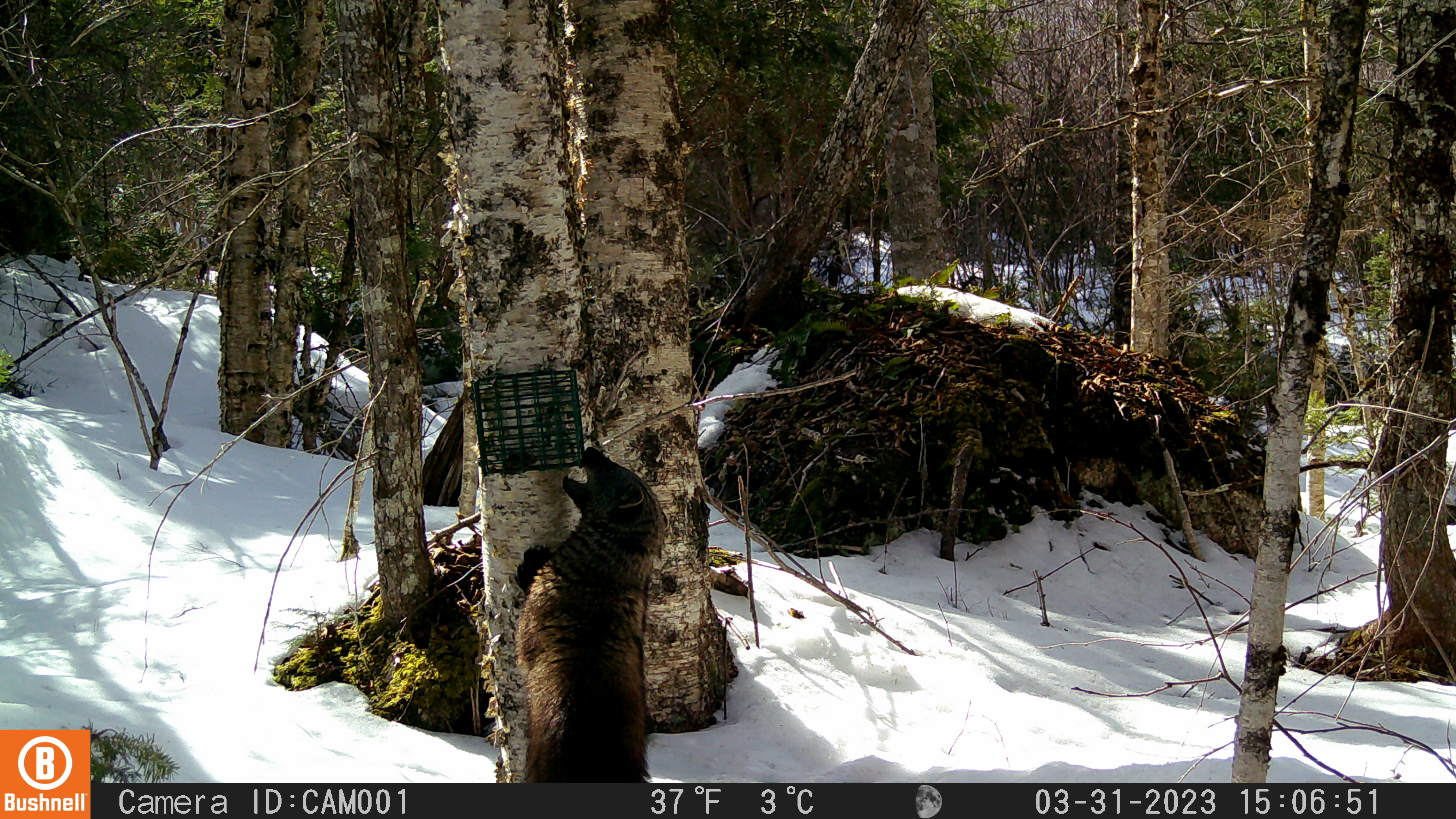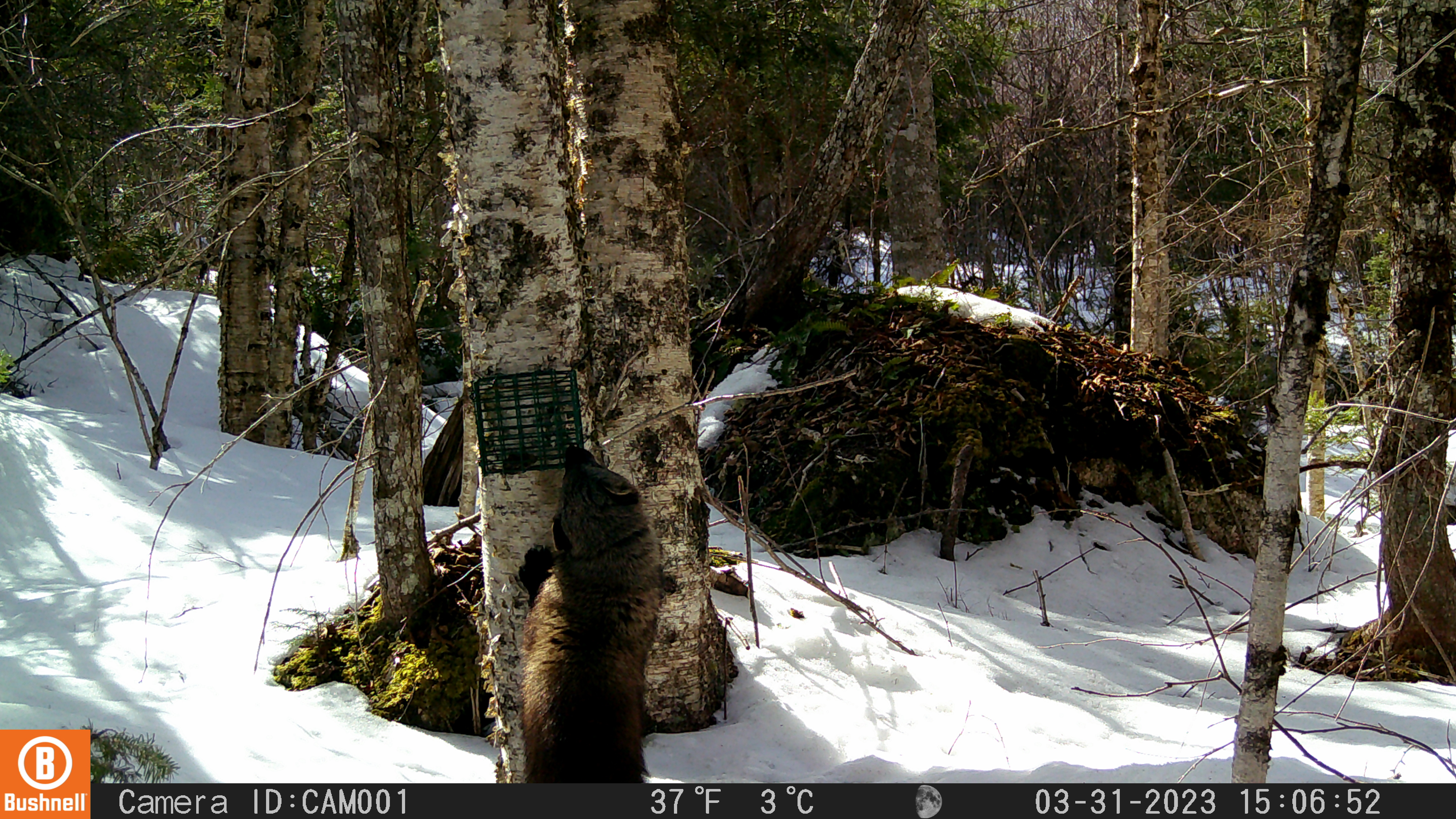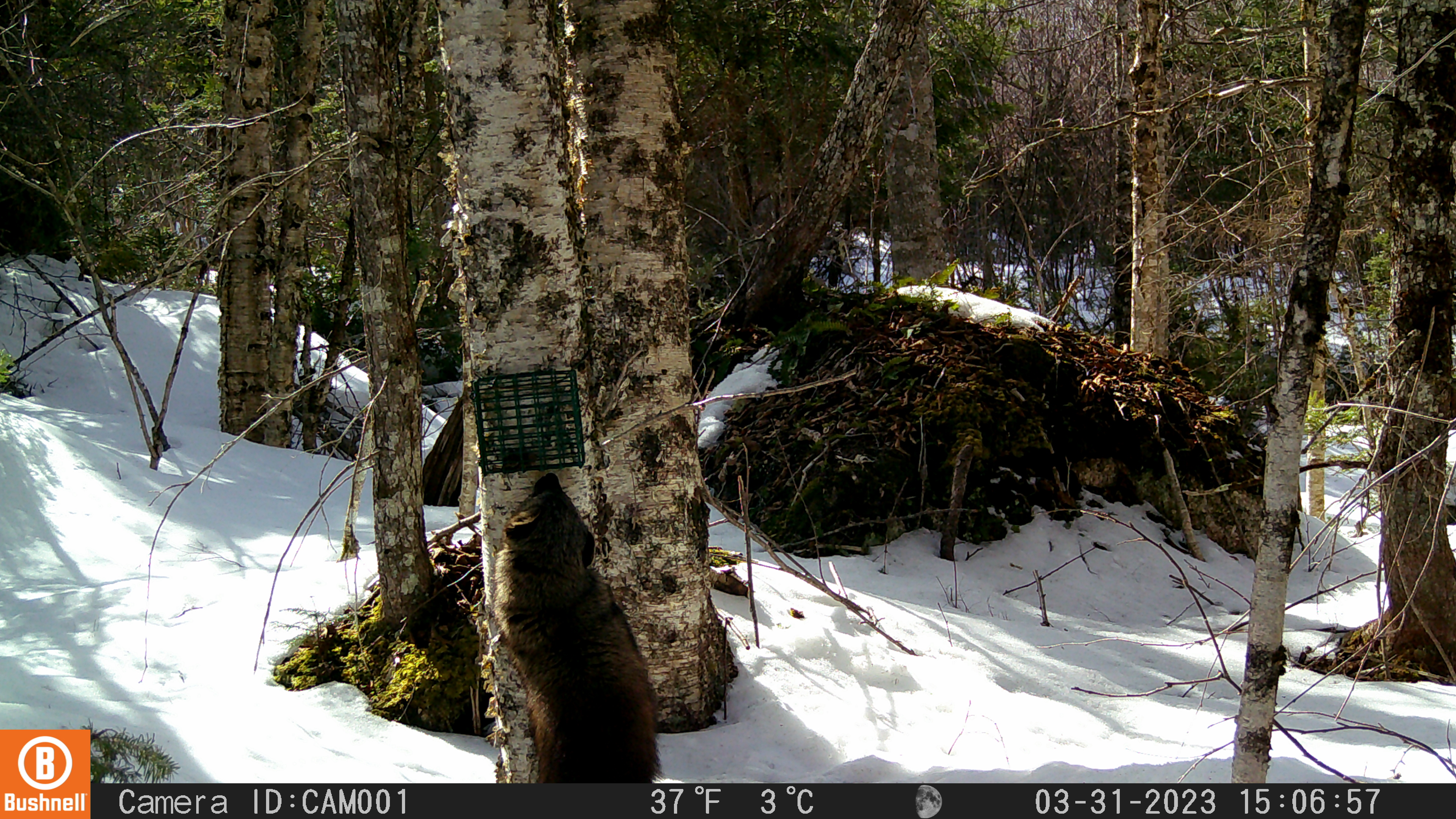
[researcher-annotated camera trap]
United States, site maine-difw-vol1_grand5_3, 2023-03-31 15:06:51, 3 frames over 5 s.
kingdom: Animalia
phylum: Chordata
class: Mammalia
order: Carnivora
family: Mustelidae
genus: Pekania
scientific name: Pekania pennanti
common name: fisher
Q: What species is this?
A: Fisher (Pekania pennanti).